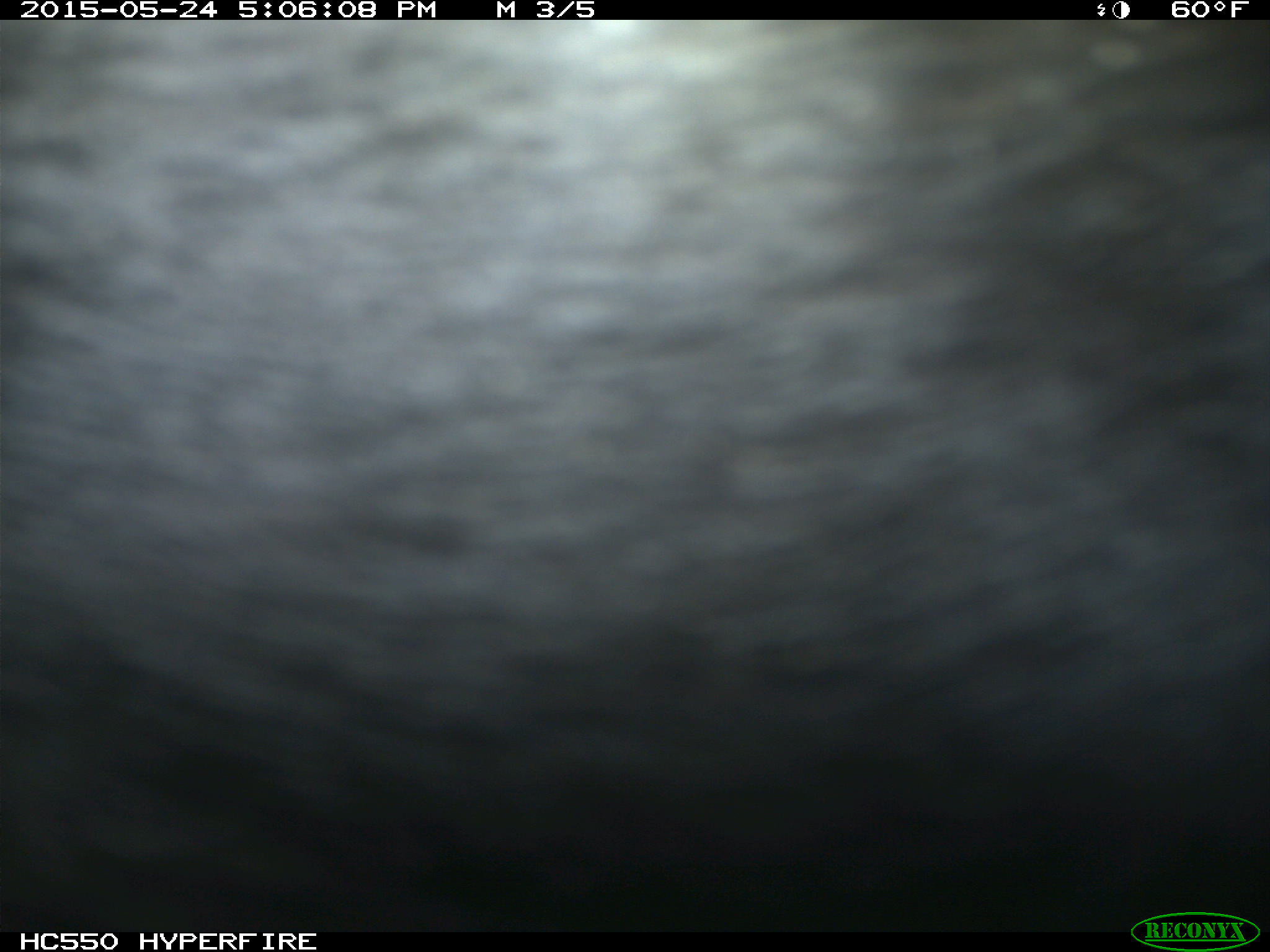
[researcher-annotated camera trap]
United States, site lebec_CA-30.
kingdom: Animalia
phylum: Chordata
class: Mammalia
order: Artiodactyla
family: Bovidae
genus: Bos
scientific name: Bos taurus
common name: domestic cow